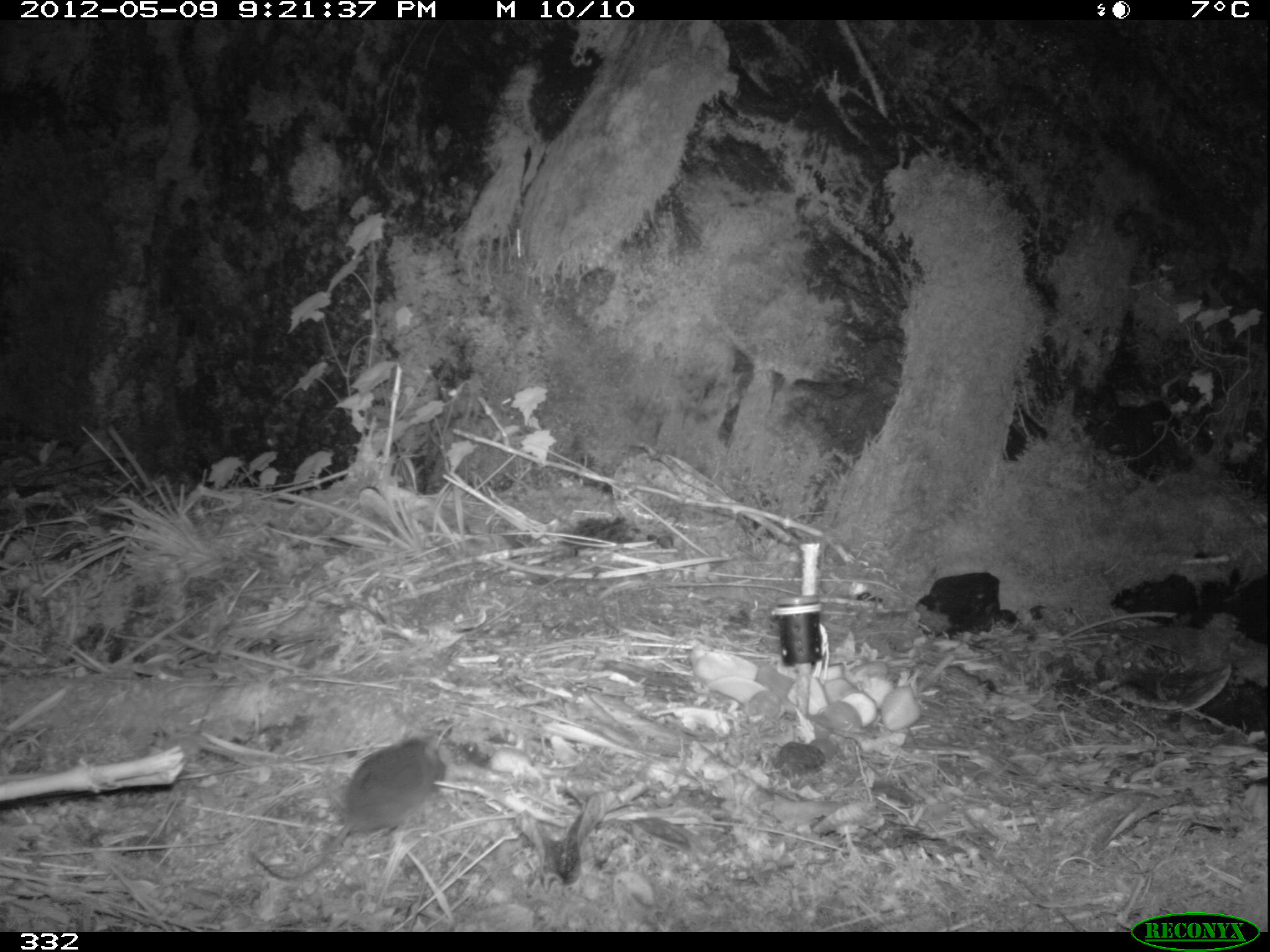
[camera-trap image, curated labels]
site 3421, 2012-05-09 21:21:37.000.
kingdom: Animalia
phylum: Chordata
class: Mammalia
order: Rodentia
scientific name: Rodentia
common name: rodents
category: unknown rodent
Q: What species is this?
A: Unknown rodent (rodents) (Rodentia).